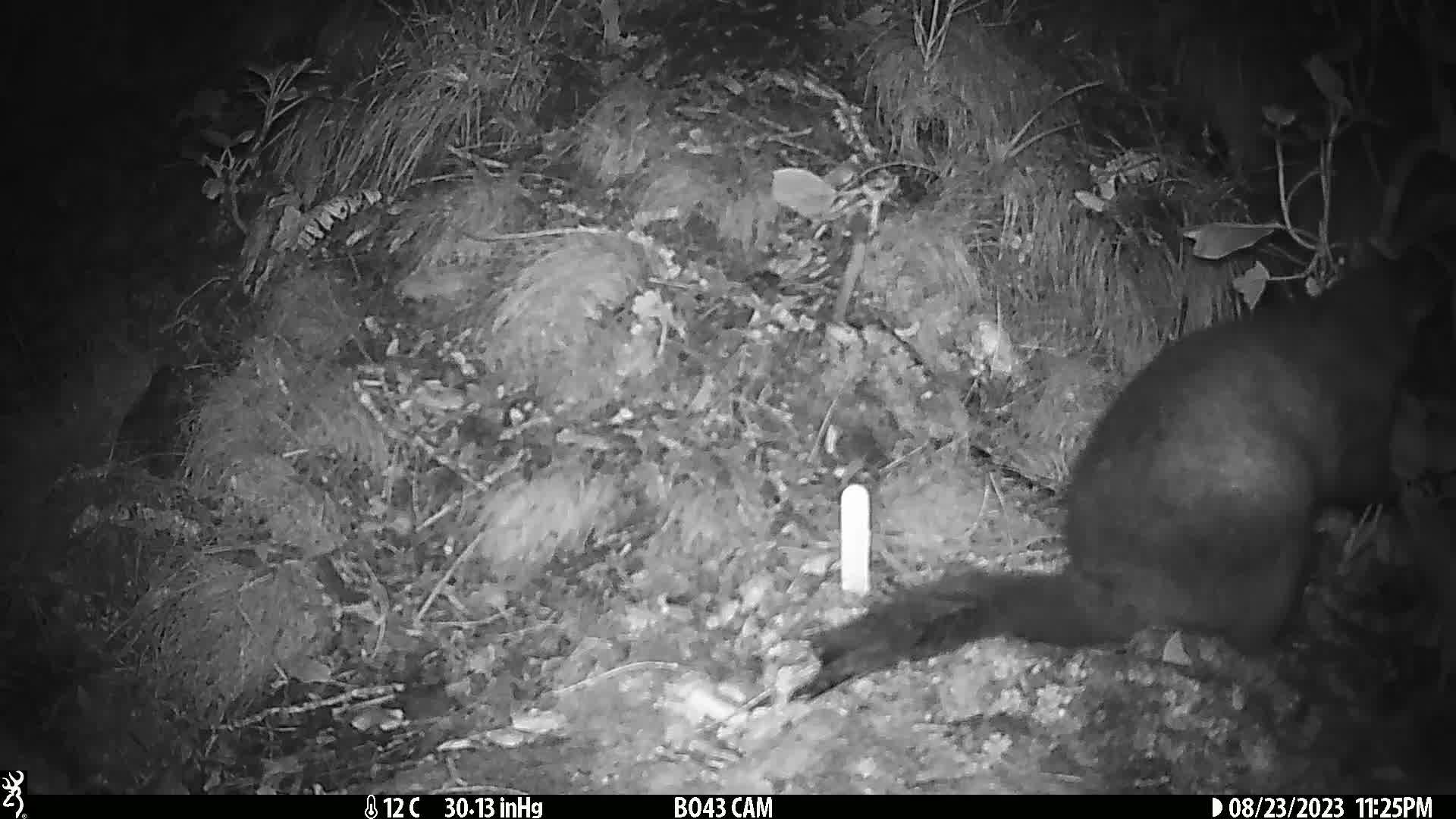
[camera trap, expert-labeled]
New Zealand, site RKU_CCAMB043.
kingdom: Animalia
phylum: Chordata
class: Mammalia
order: Diprotodontia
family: Phalangeridae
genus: Trichosurus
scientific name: Trichosurus vulpecula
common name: common brushtail possum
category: possum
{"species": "possum (common brushtail possum) (Trichosurus vulpecula)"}